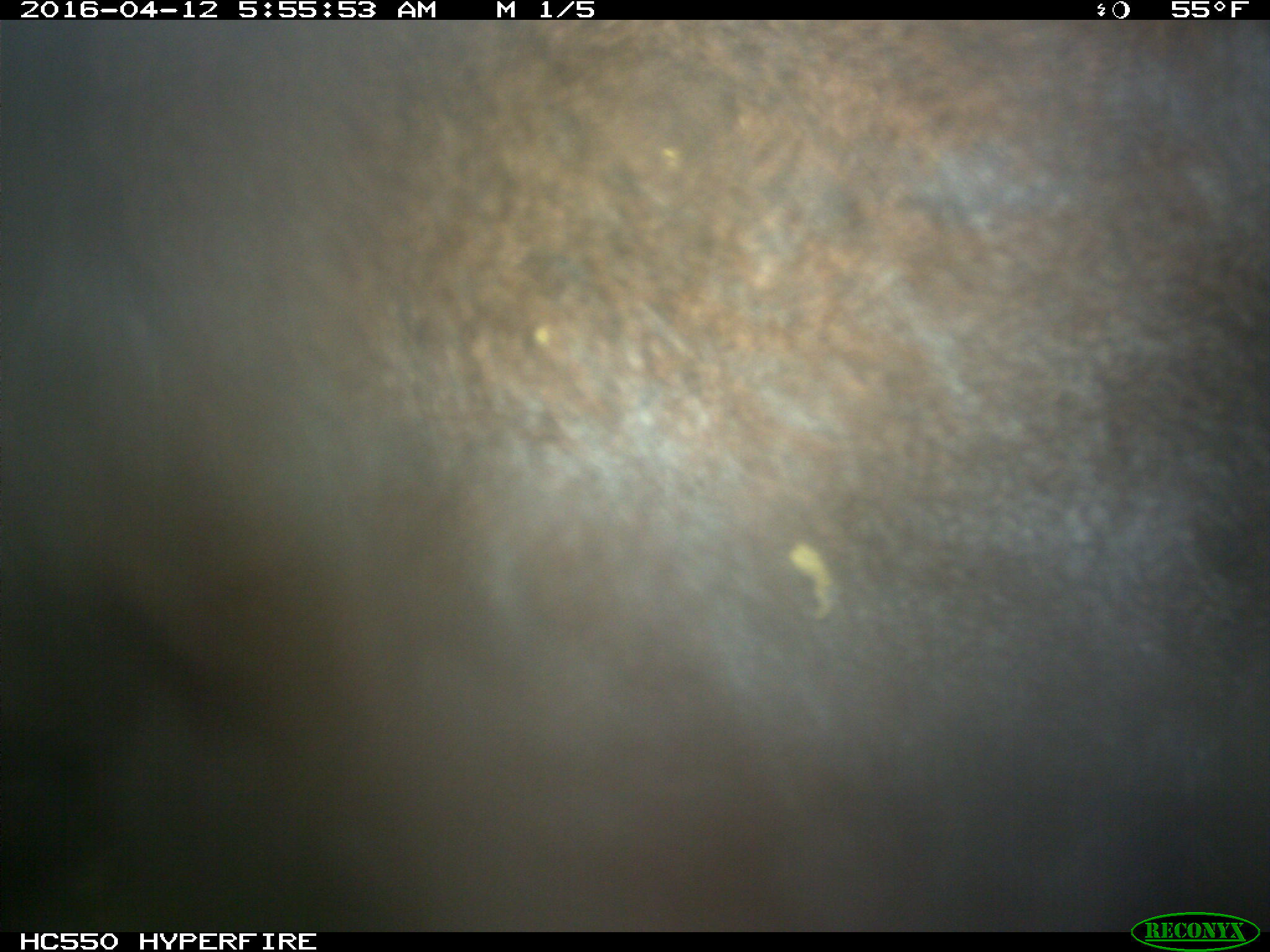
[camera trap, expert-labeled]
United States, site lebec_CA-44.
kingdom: Animalia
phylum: Chordata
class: Mammalia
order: Artiodactyla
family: Bovidae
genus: Bos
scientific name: Bos taurus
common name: domestic cow